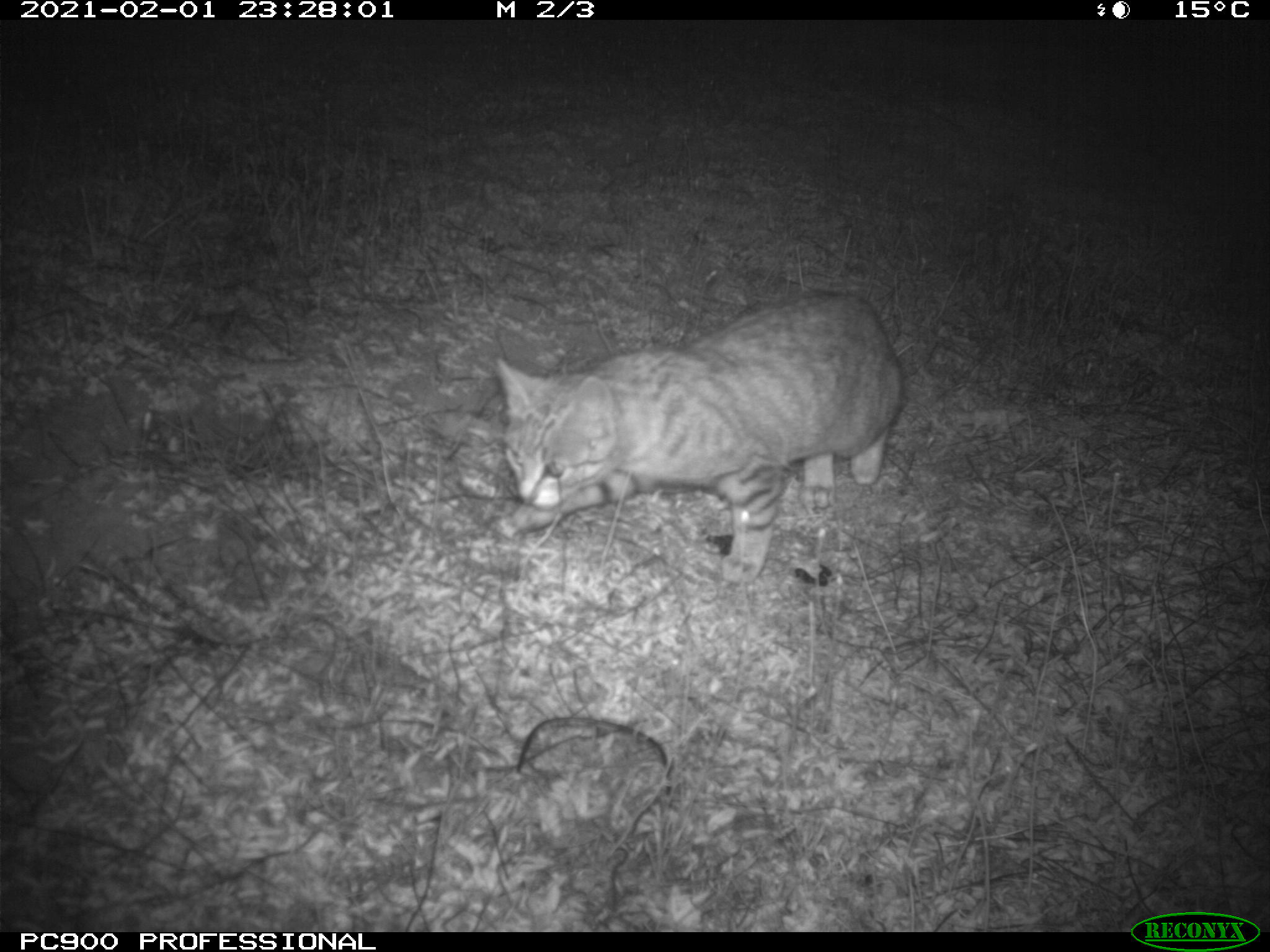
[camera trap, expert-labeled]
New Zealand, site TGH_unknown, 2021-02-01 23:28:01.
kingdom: Animalia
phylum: Chordata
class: Mammalia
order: Carnivora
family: Felidae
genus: Felis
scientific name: Felis catus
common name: domestic cat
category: cat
Cat (domestic cat) (Felis catus).